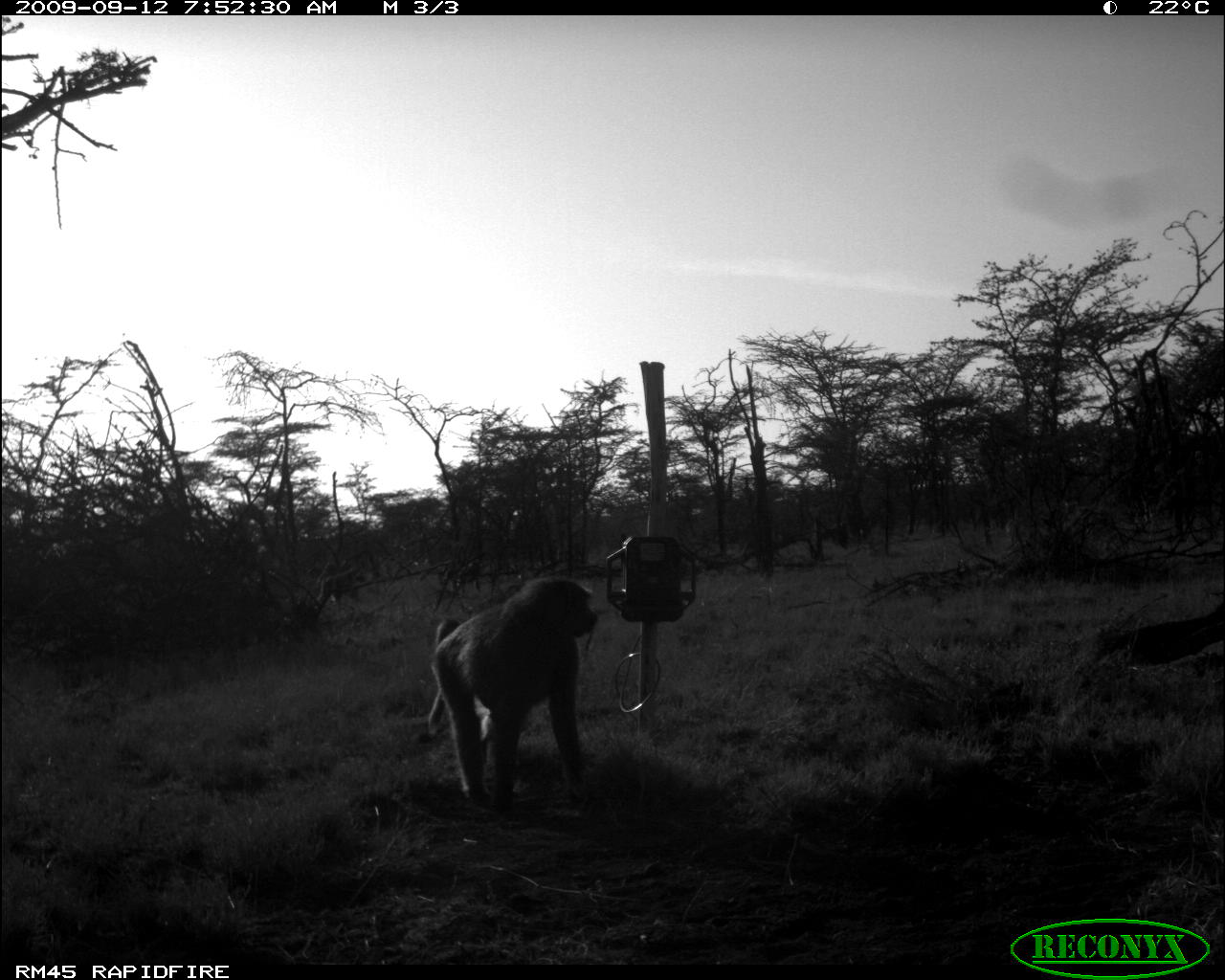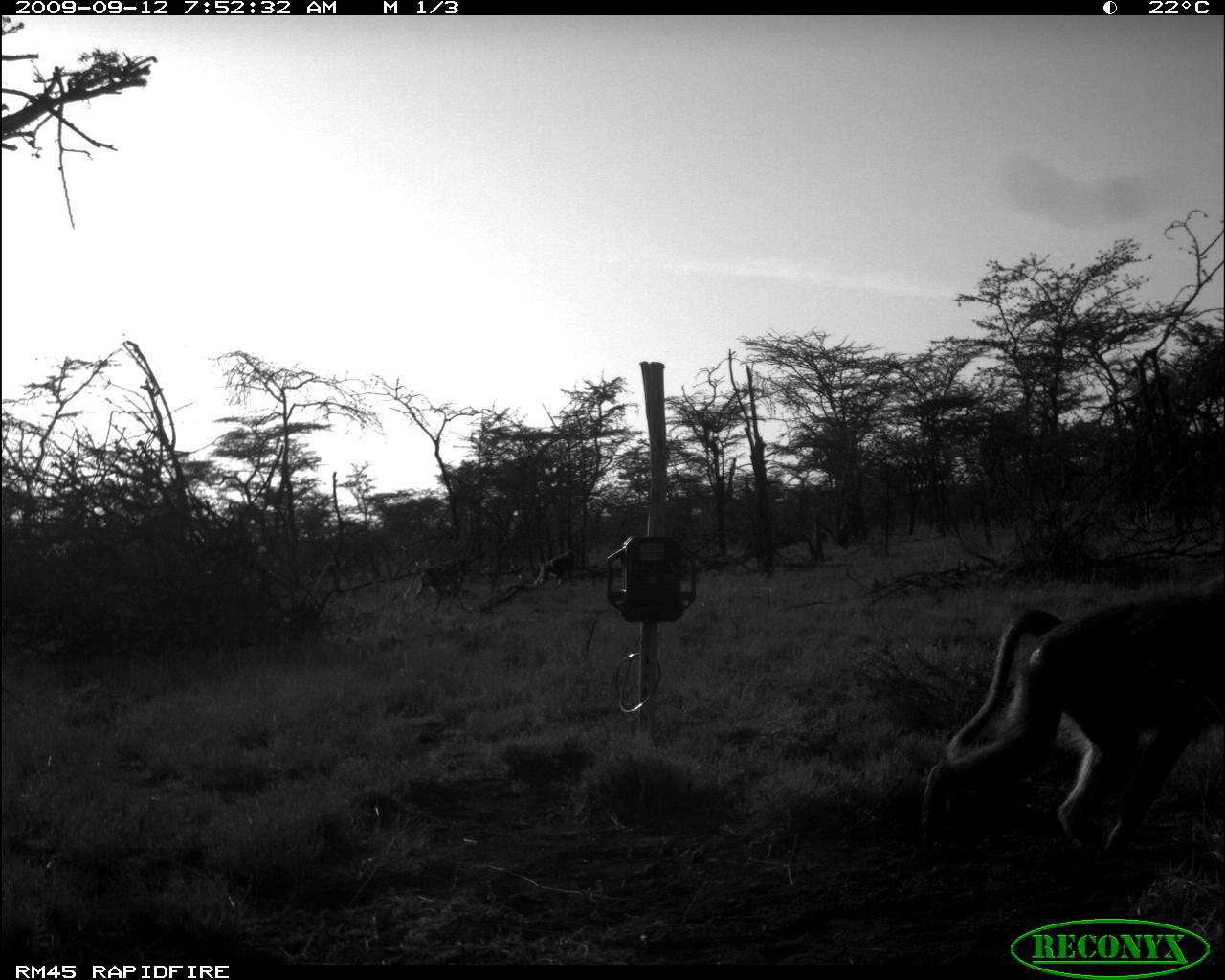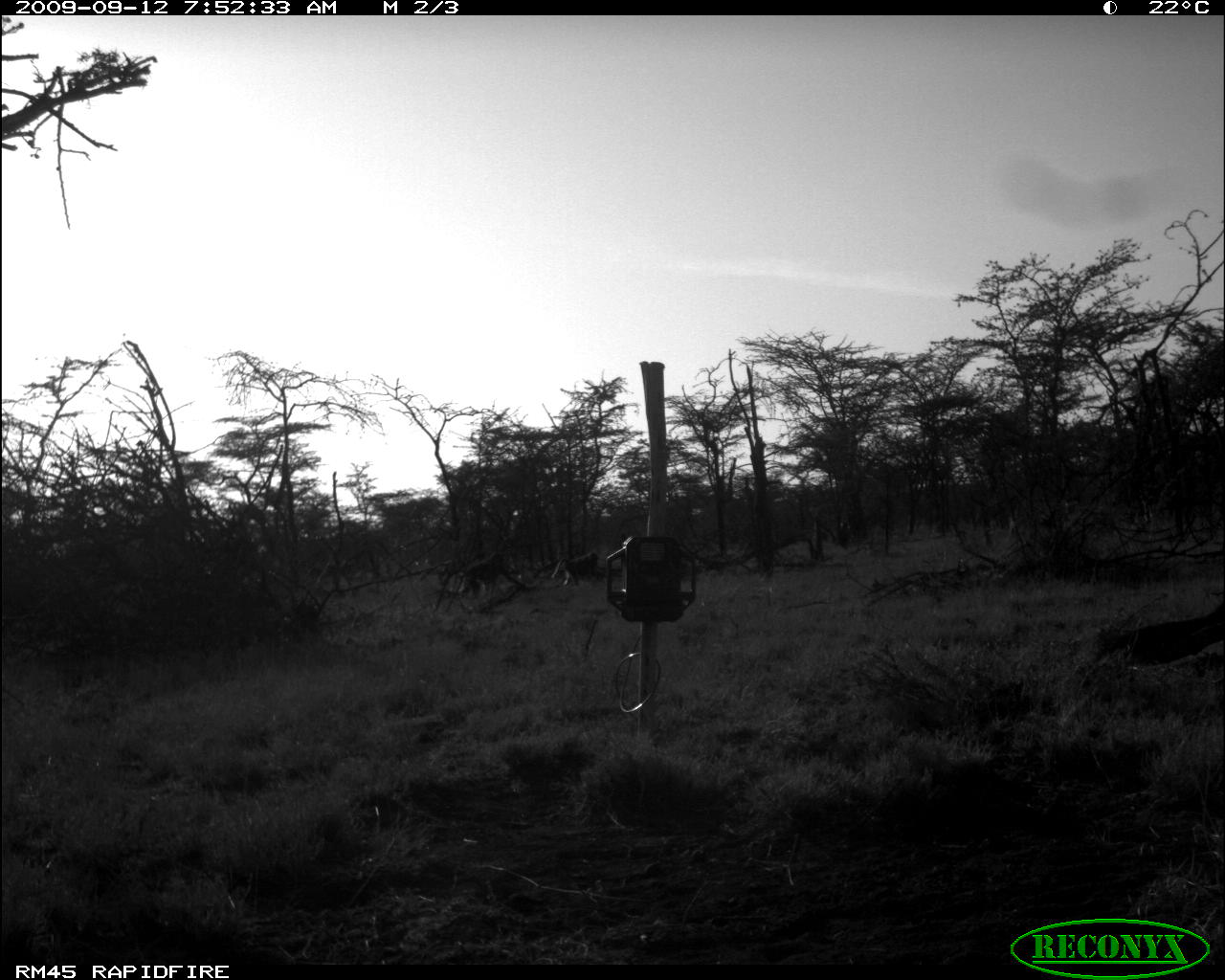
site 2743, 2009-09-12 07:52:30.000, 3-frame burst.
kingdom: Animalia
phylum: Chordata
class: Mammalia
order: Primates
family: Cercopithecidae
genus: Papio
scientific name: Papio anubis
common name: olive baboon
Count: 3.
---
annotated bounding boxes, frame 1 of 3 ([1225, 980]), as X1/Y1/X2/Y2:
papio anubis: 425/573/601/812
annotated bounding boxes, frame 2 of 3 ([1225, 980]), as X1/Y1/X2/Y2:
papio anubis: 922/586/1223/854; 403/561/469/597; 535/550/578/588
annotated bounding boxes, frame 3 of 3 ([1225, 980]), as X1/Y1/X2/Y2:
papio anubis: 458/552/525/597; 552/553/605/585